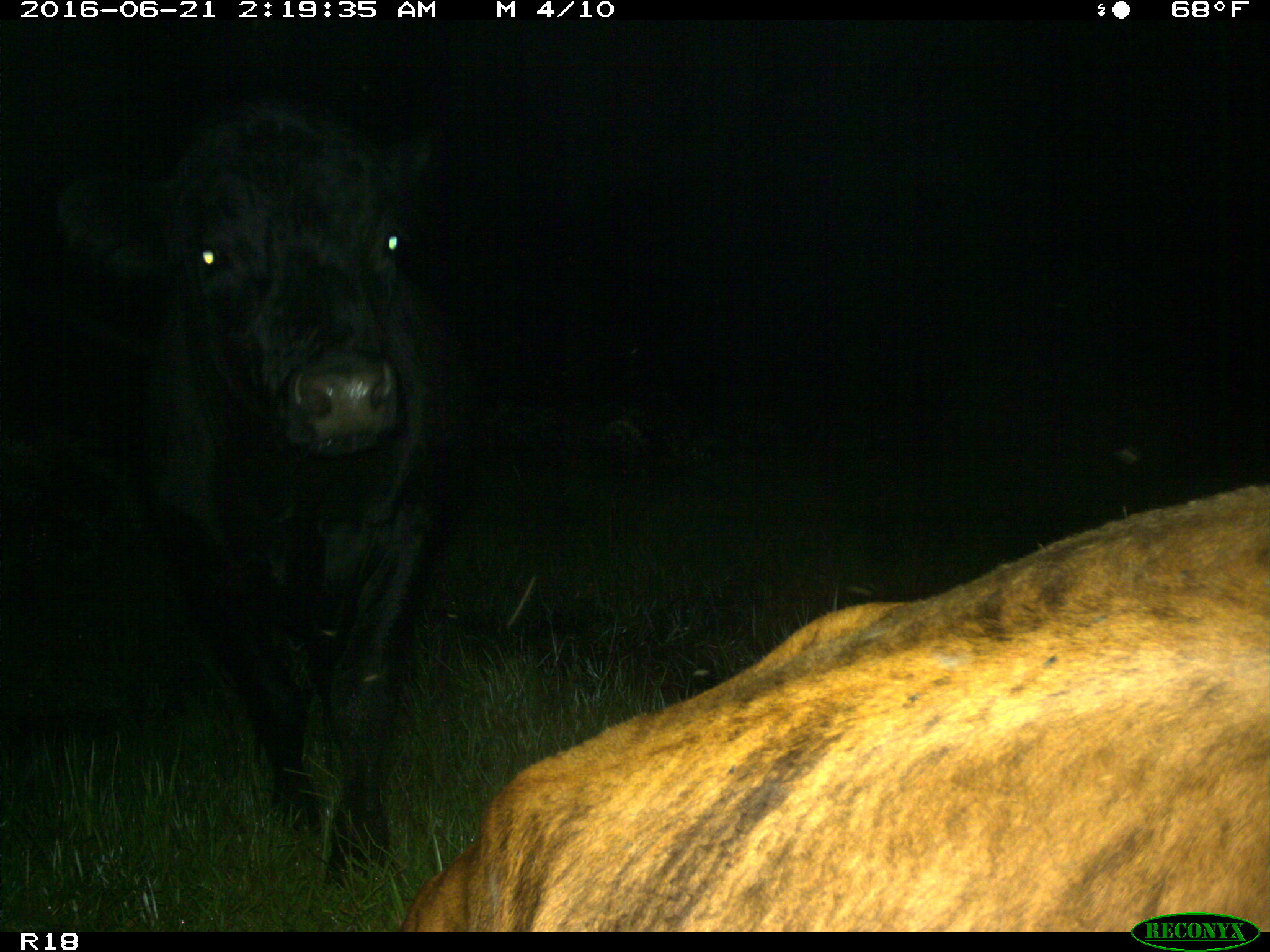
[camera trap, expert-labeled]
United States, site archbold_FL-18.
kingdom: Animalia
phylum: Chordata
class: Mammalia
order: Artiodactyla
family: Bovidae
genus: Bos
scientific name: Bos taurus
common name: domestic cow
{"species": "Bos taurus (domestic cow)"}